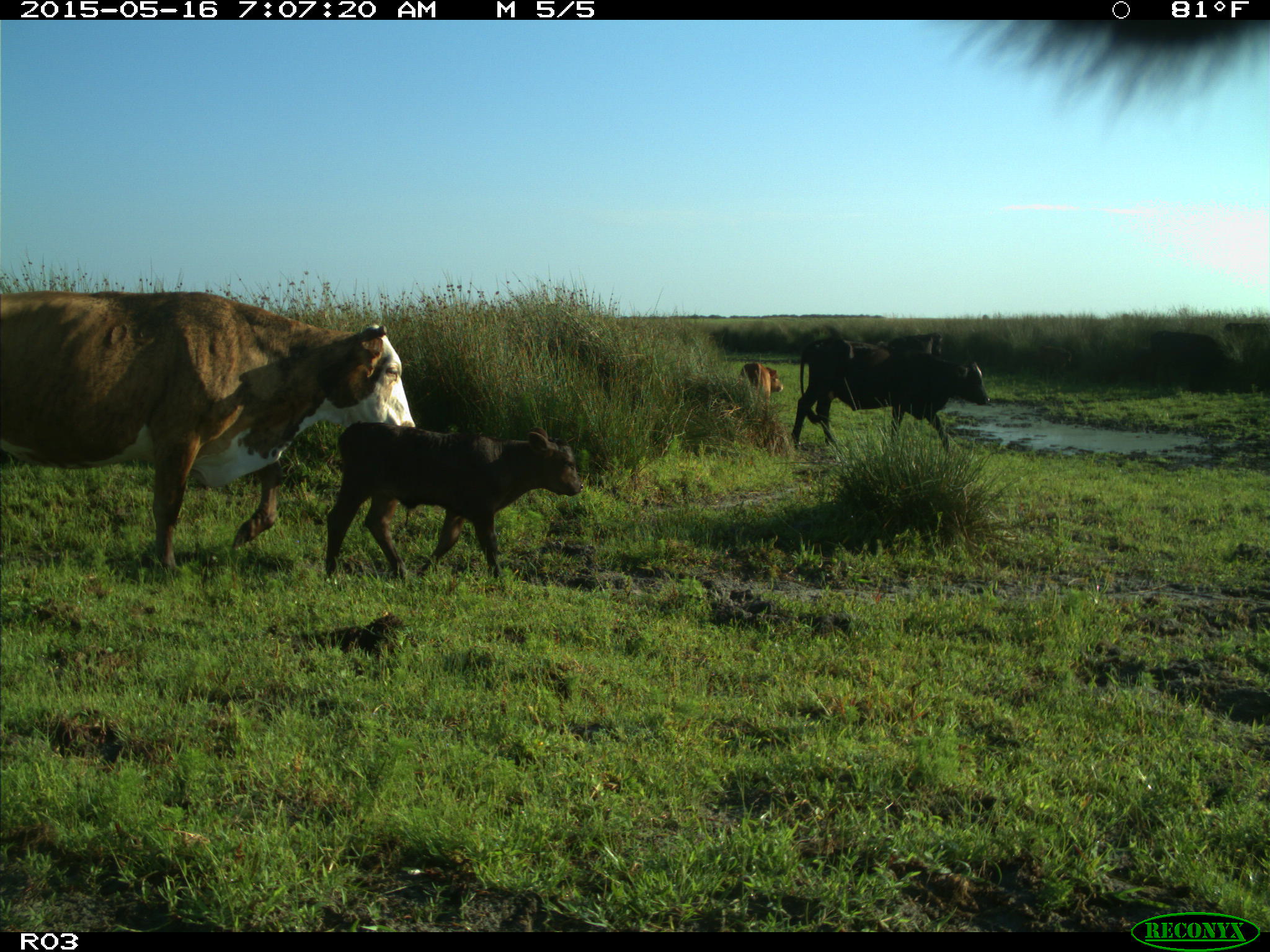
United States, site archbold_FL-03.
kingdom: Animalia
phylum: Chordata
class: Mammalia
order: Artiodactyla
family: Bovidae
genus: Bos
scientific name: Bos taurus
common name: domestic cow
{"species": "Bos taurus (domestic cow)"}